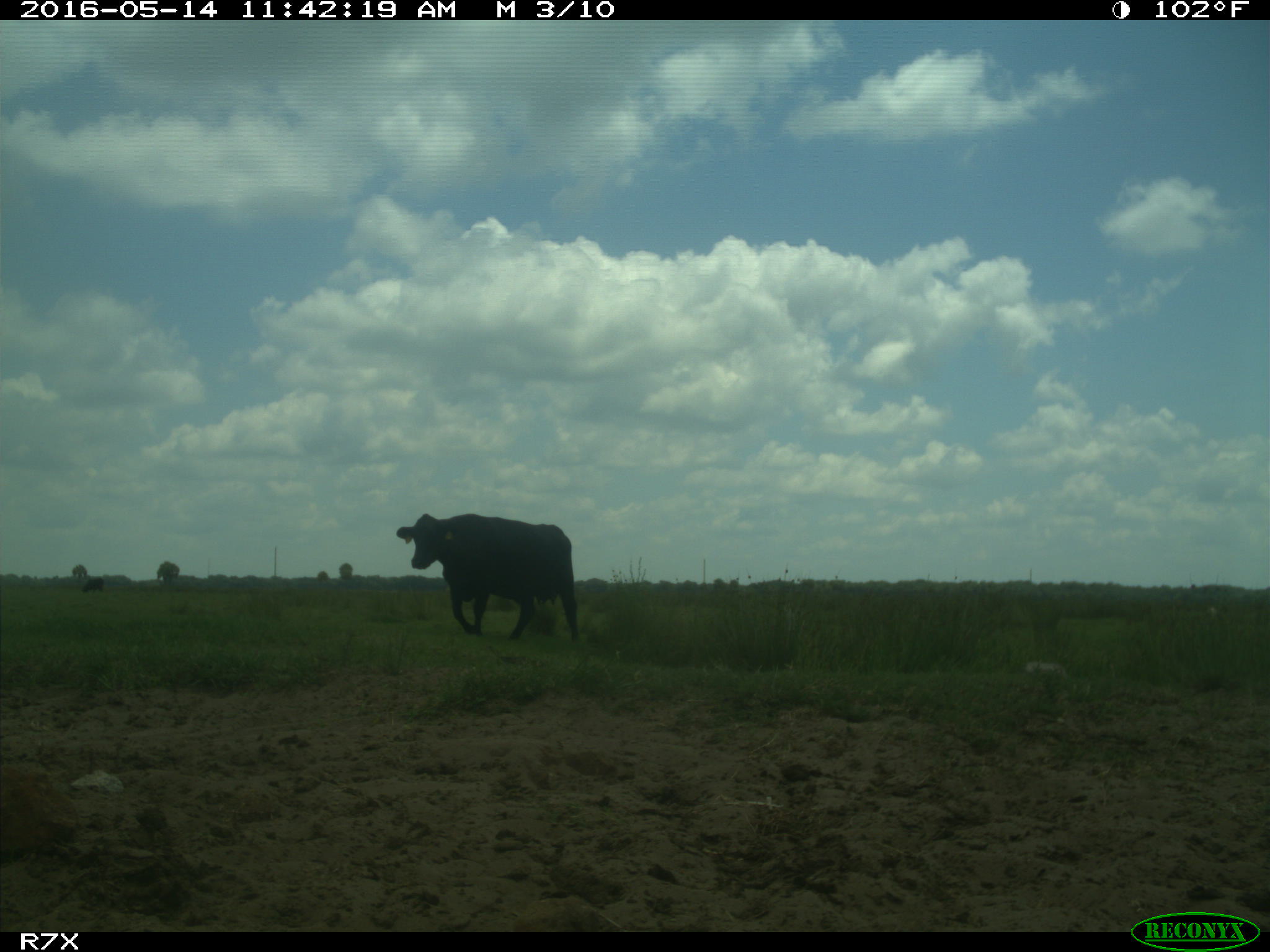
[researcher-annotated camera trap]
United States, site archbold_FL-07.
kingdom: Animalia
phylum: Chordata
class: Mammalia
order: Artiodactyla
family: Bovidae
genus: Bos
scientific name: Bos taurus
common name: domestic cow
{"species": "Bos taurus (domestic cow)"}